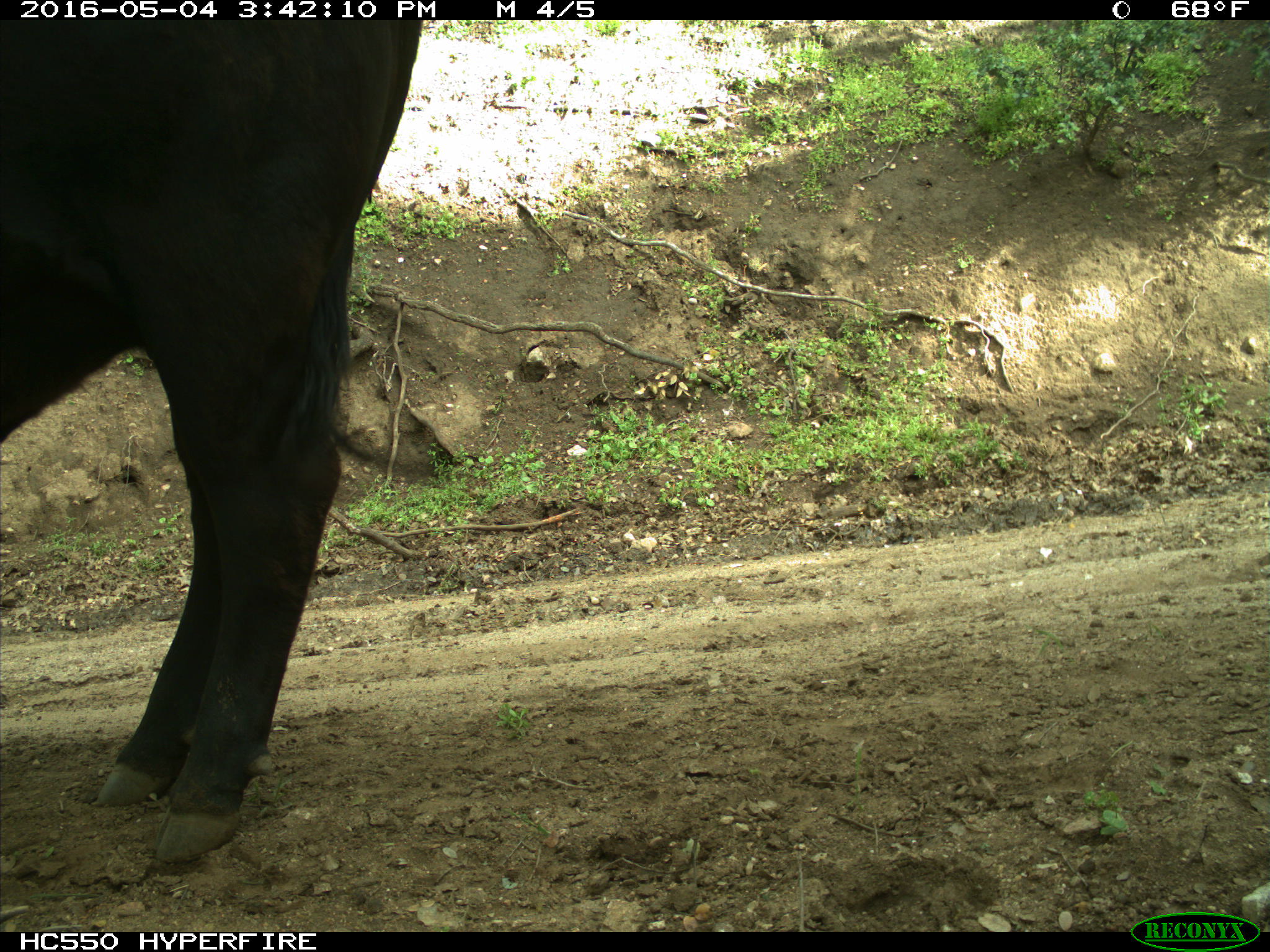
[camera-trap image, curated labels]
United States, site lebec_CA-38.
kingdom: Animalia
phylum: Chordata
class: Mammalia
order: Artiodactyla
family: Bovidae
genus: Bos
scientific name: Bos taurus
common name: domestic cow